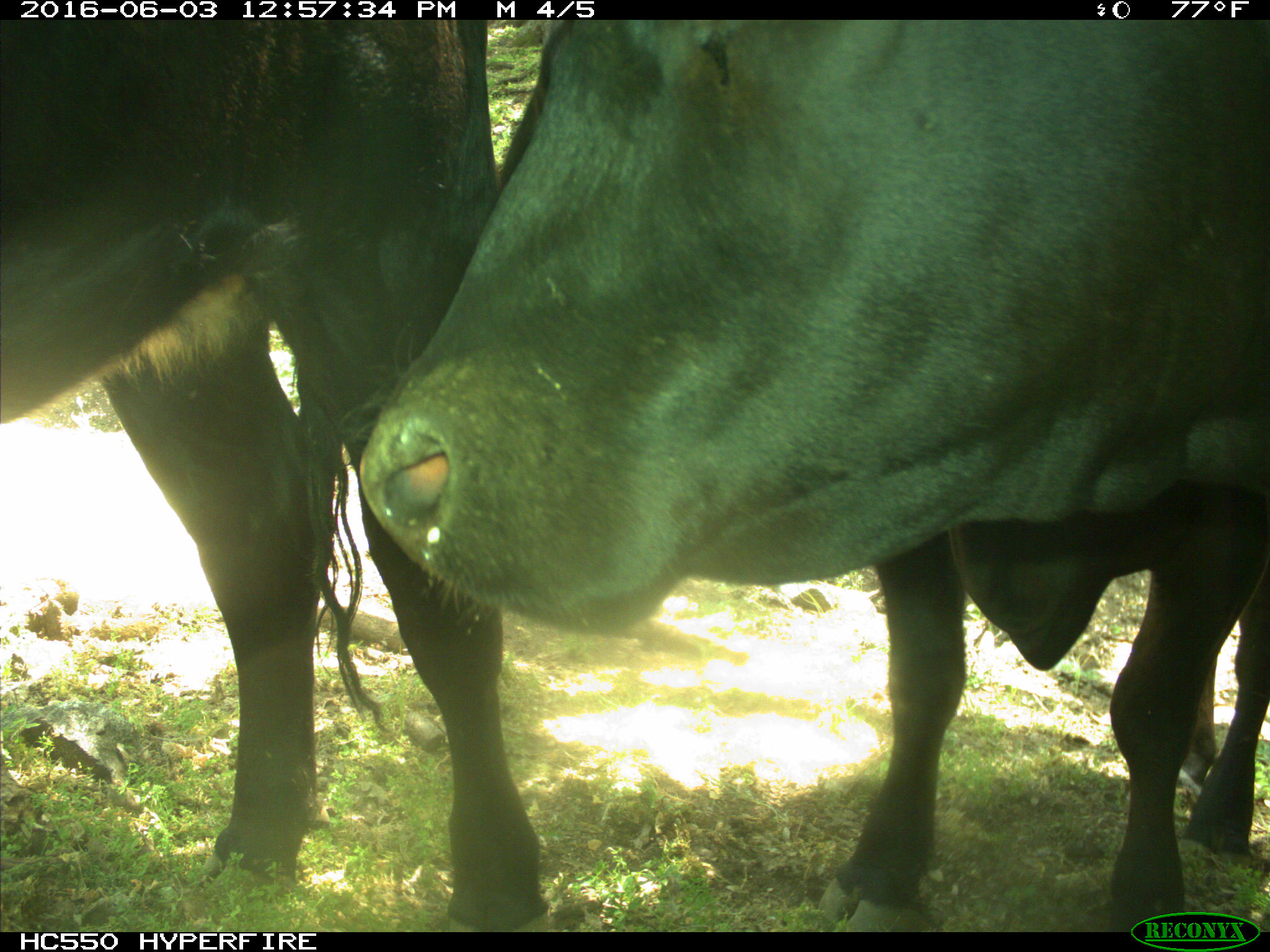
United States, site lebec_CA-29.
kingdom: Animalia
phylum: Chordata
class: Mammalia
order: Artiodactyla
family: Bovidae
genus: Bos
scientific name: Bos taurus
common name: domestic cow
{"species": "Bos taurus (domestic cow)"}